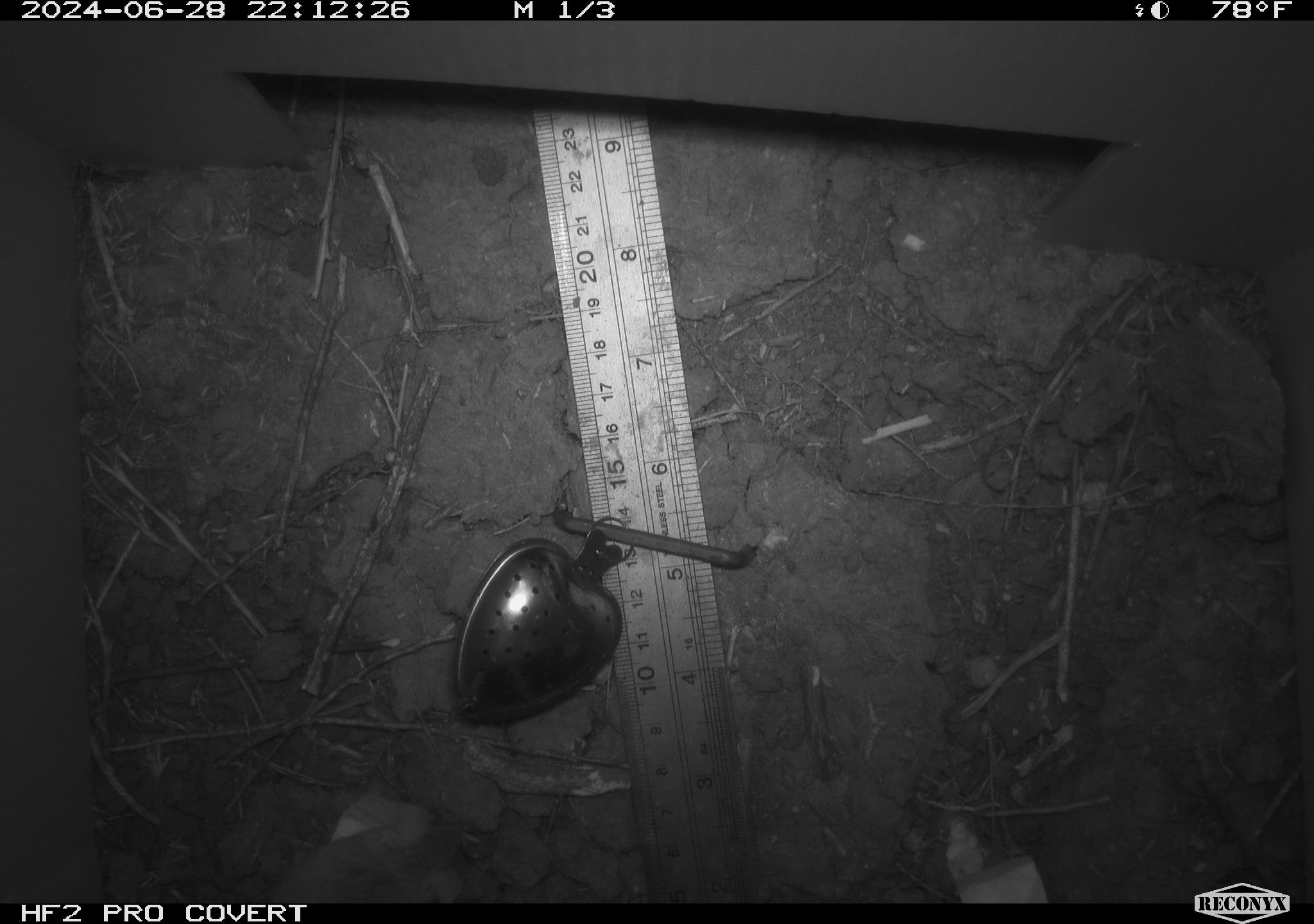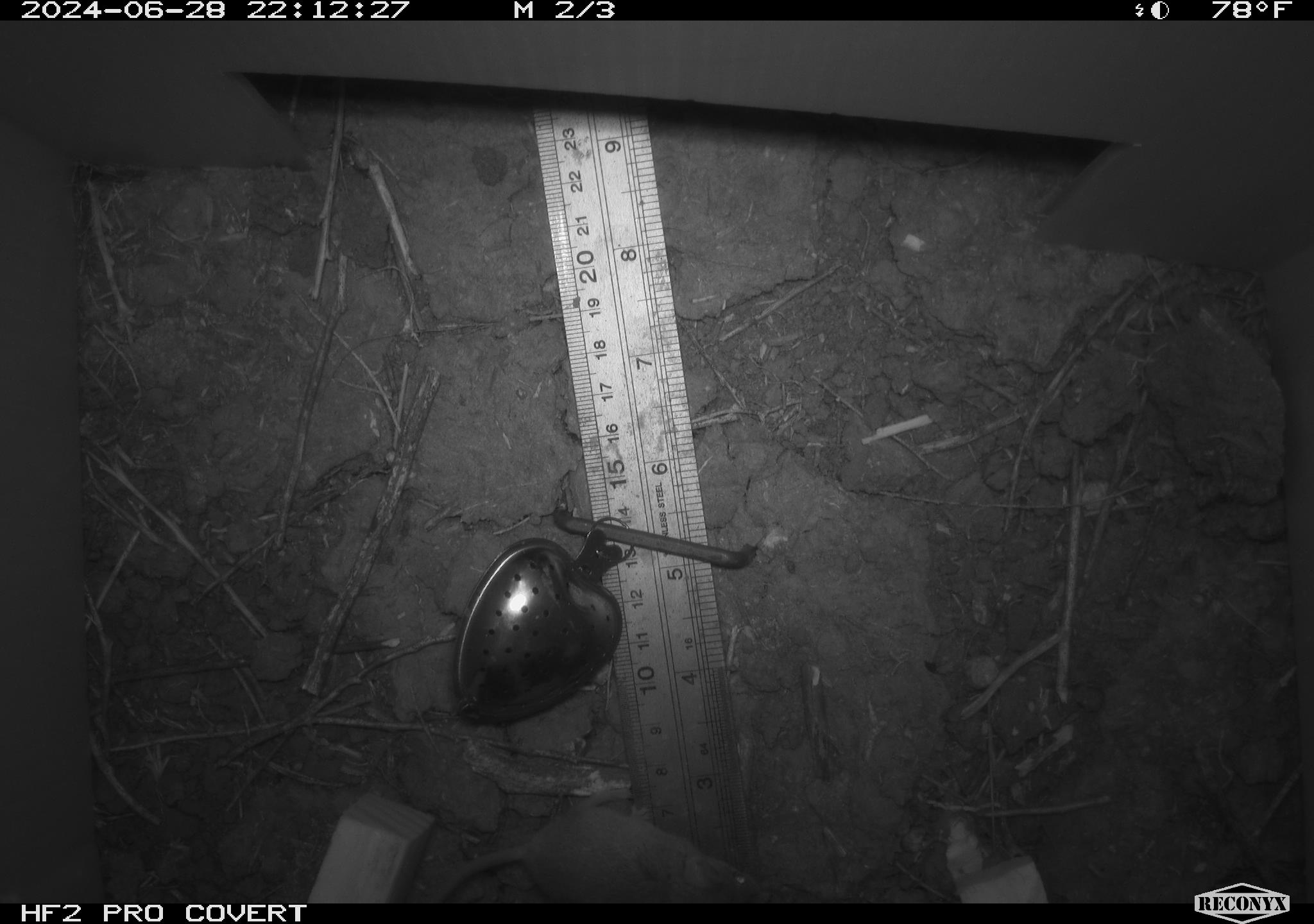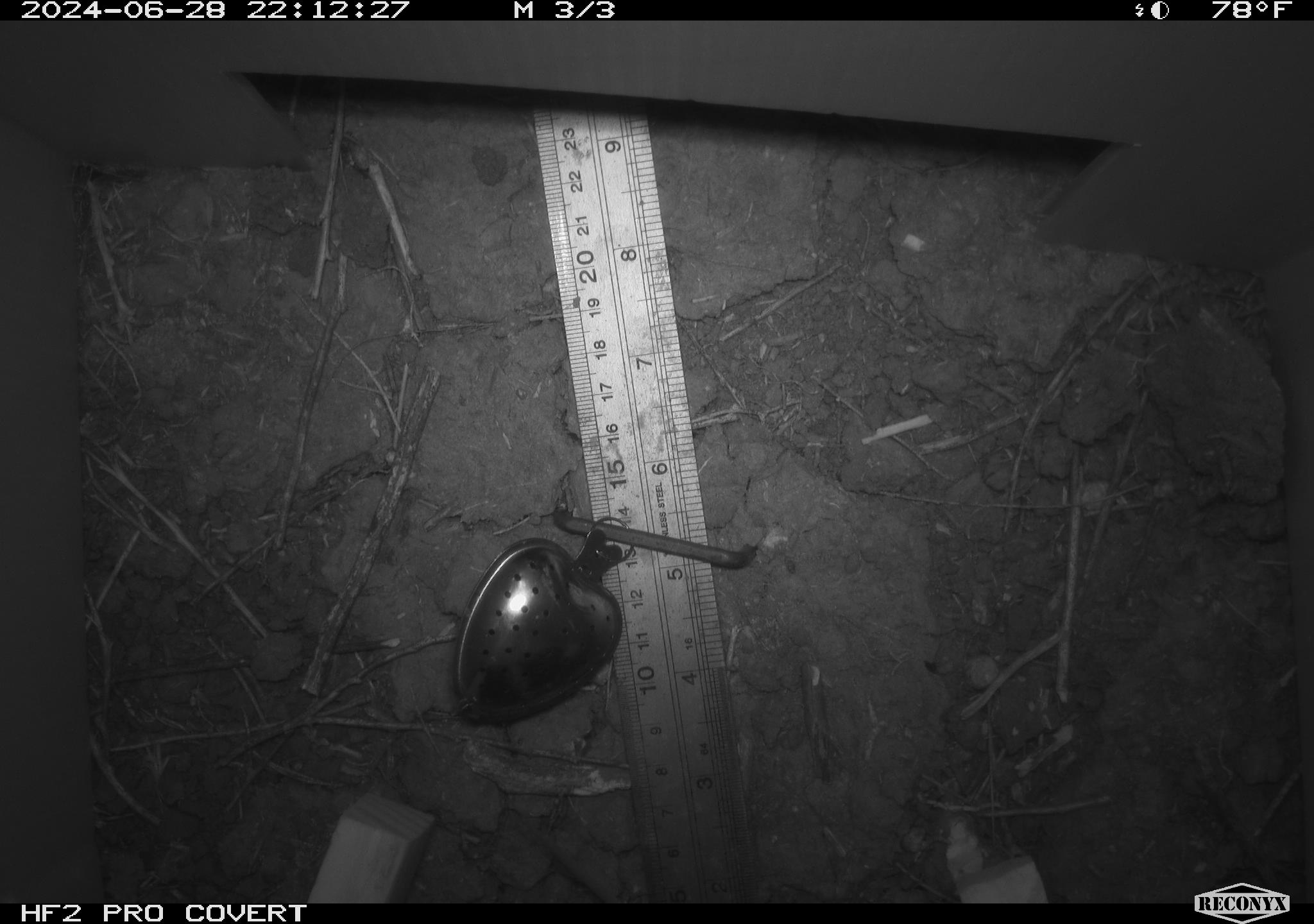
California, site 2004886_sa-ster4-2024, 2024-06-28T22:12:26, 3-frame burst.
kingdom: Animalia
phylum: Chordata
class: Mammalia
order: Rodentia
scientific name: Rodentia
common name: mouse species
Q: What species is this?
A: Mouse species (Rodentia).